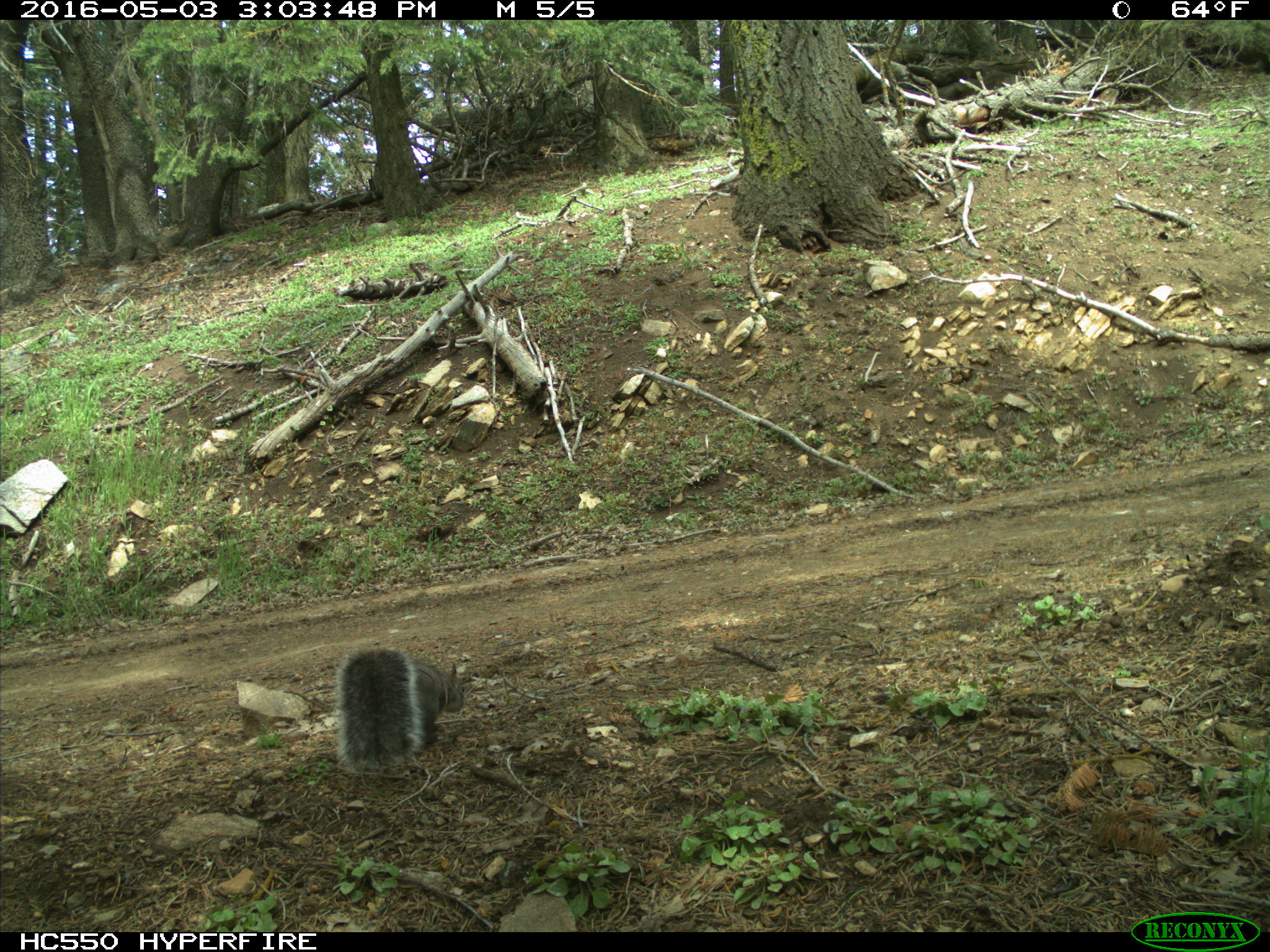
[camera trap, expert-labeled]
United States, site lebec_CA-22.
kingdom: Animalia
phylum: Chordata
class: Mammalia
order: Rodentia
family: Sciuridae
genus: Sciurus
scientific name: Sciurus carolinensis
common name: eastern gray squirrel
Sciurus carolinensis (eastern gray squirrel).